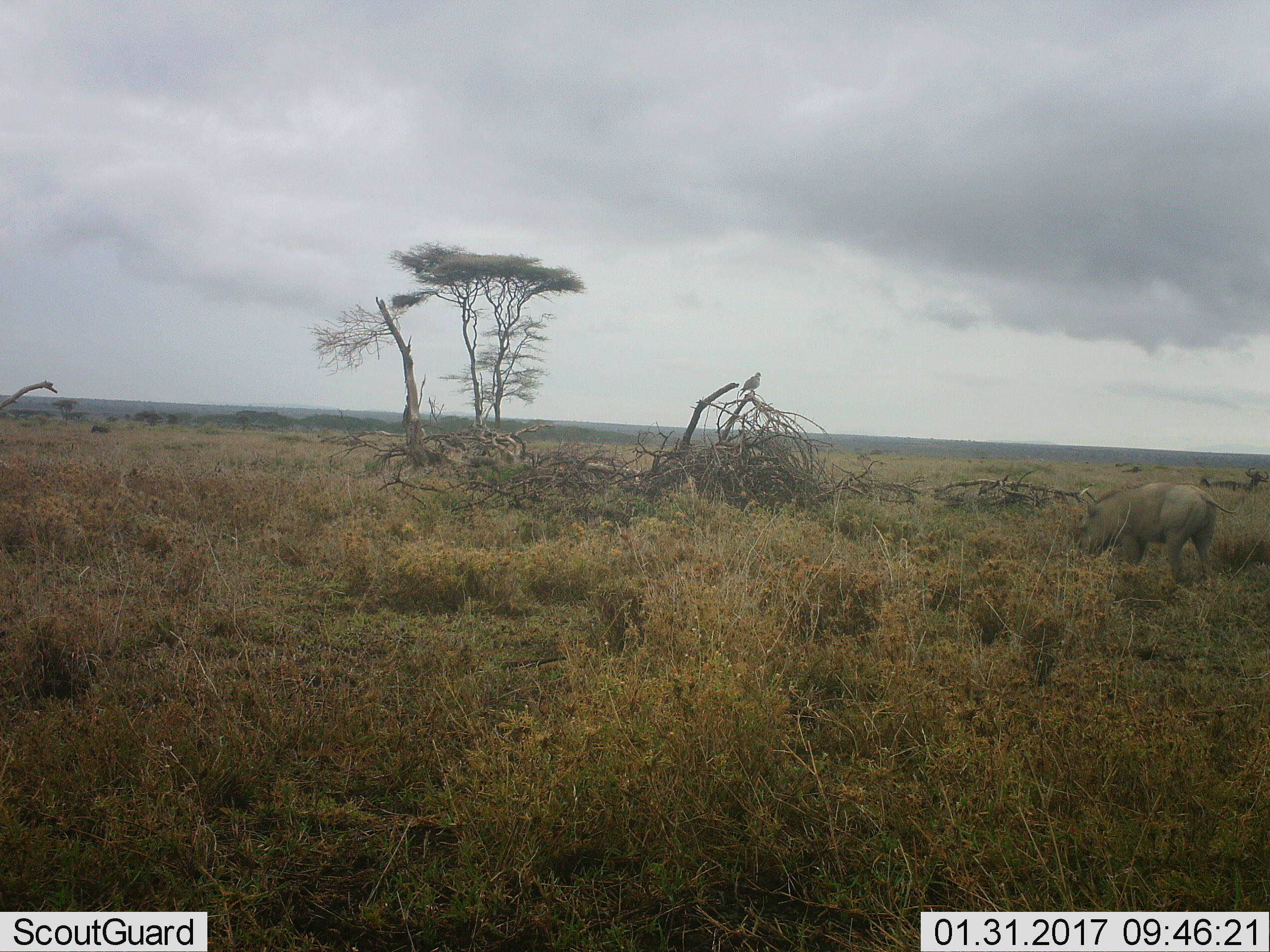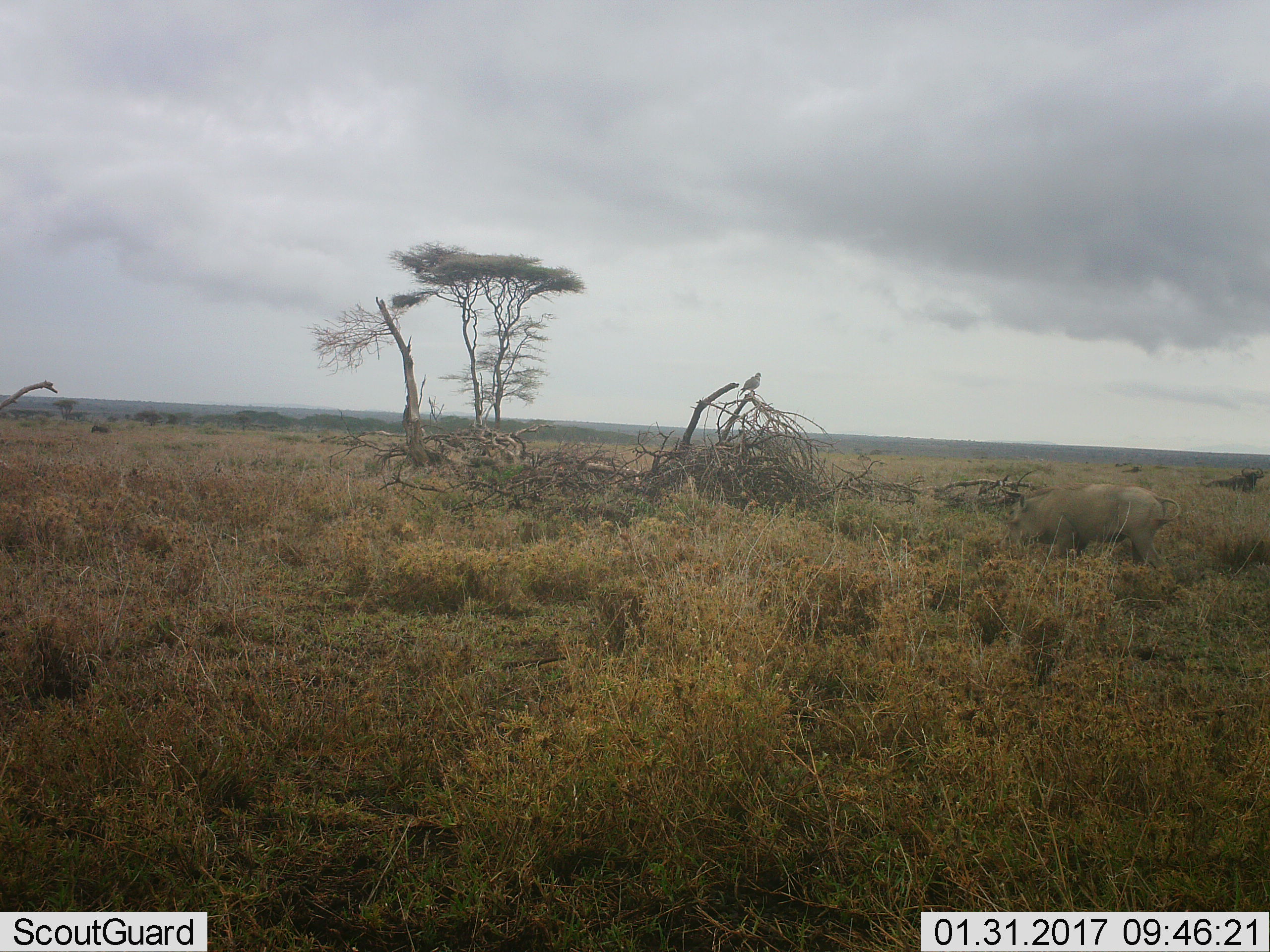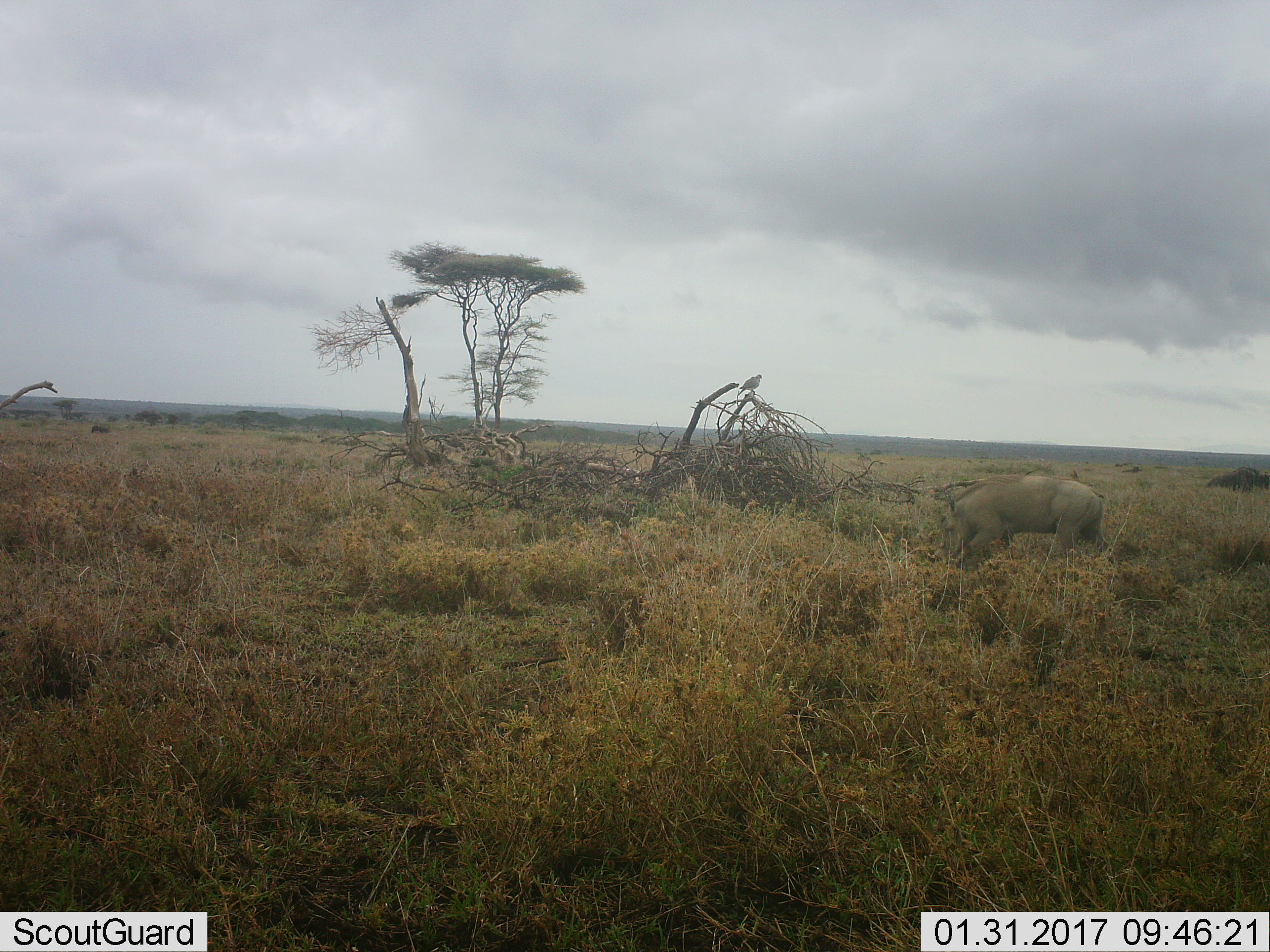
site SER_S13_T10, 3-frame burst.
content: unidentified animal